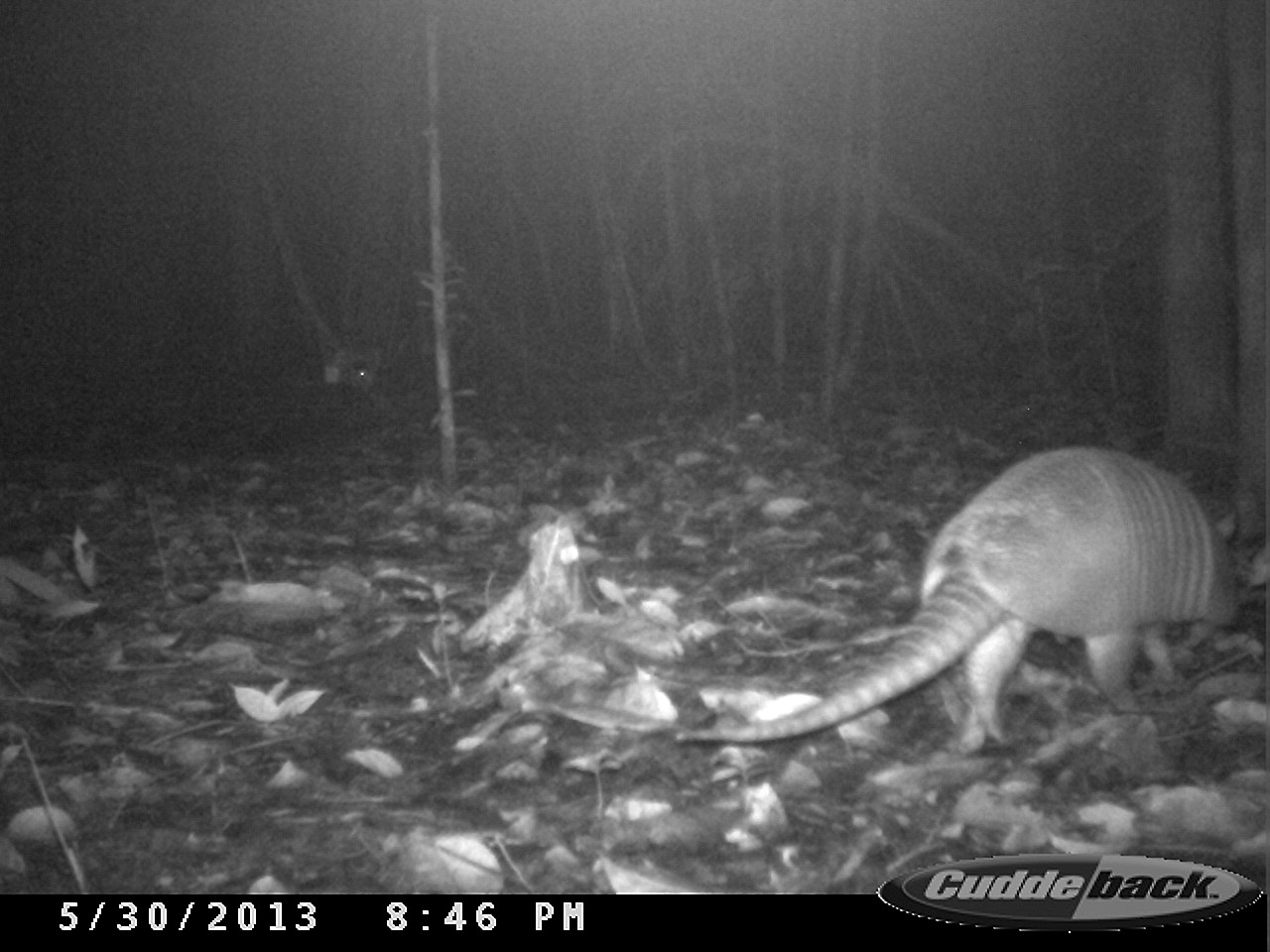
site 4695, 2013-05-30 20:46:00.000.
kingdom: Animalia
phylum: Chordata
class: Mammalia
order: Cingulata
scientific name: Cingulata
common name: armadillo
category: unknown armadillo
Unknown armadillo (armadillo) (Cingulata), count 1, age adult.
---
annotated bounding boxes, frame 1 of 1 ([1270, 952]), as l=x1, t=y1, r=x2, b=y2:
unknown armadillo: l=671, t=442, r=1238, b=747